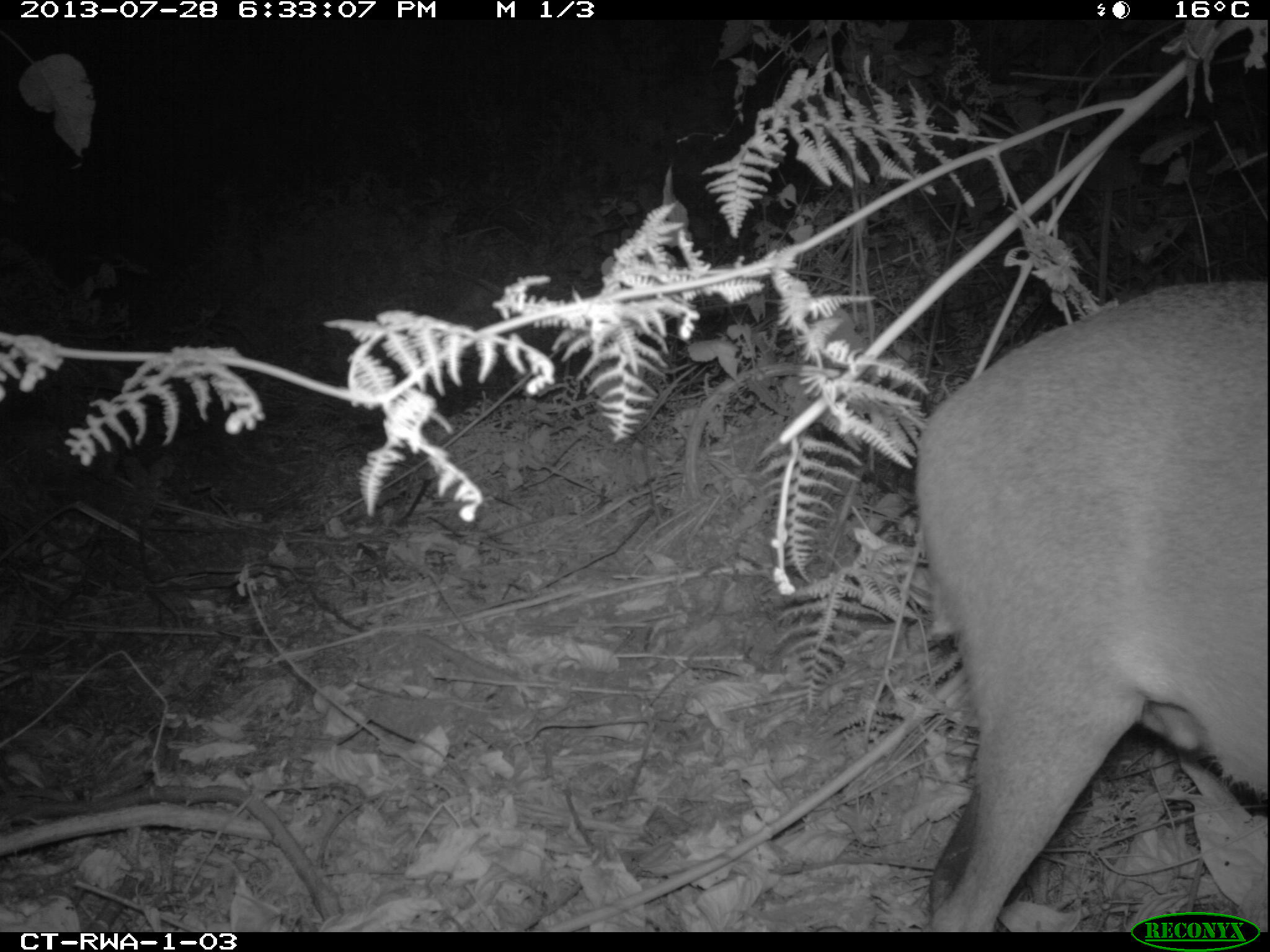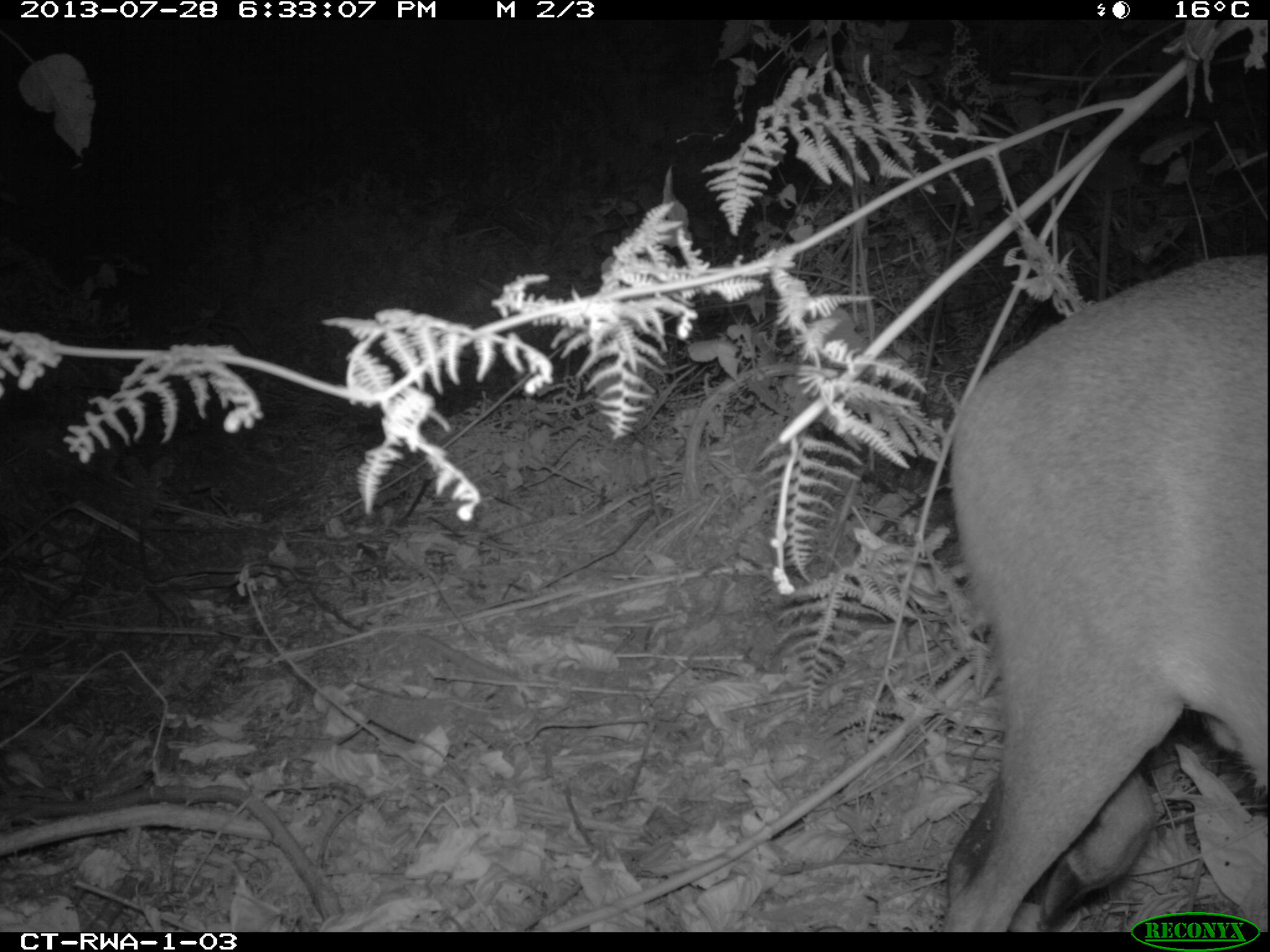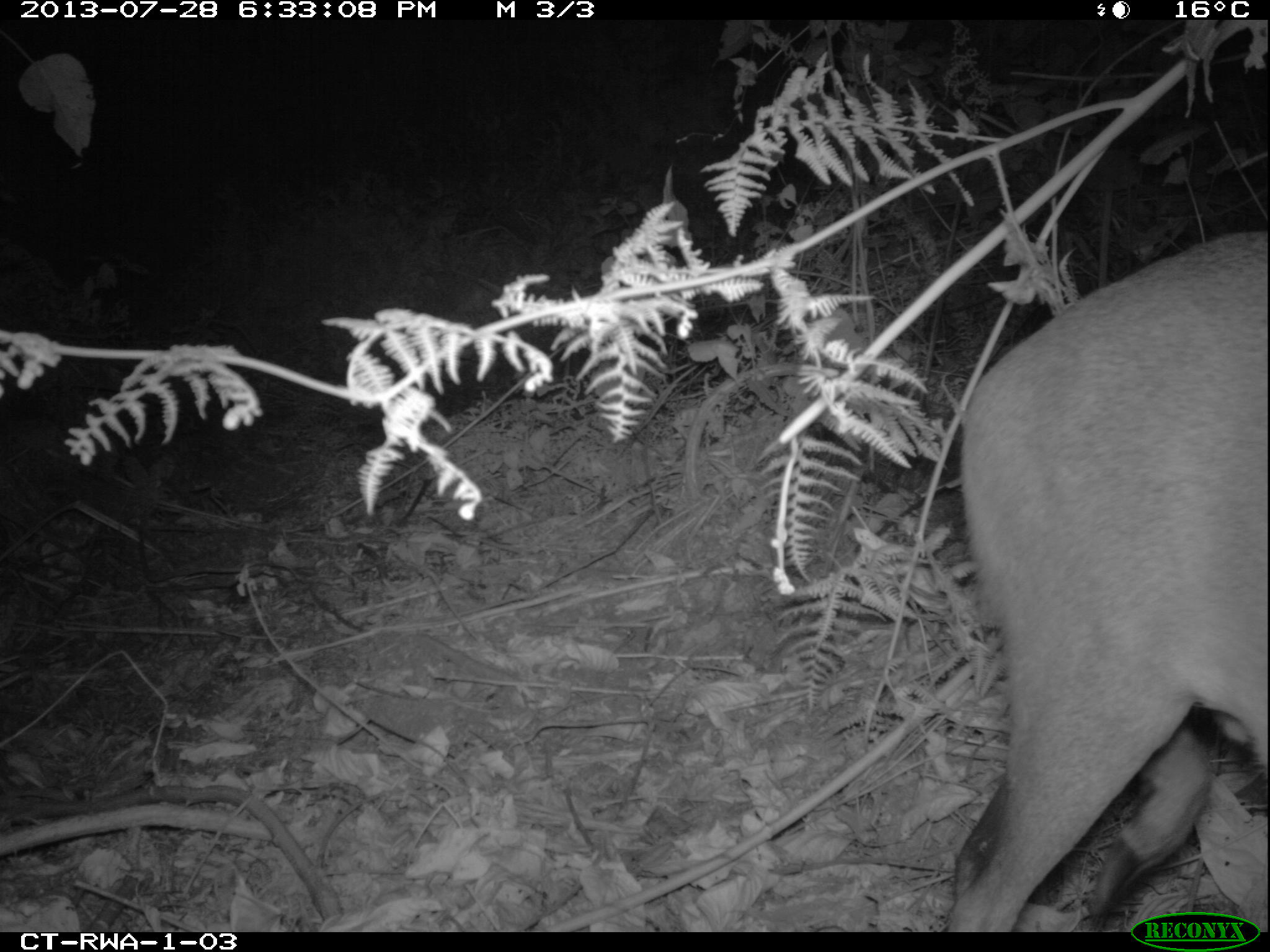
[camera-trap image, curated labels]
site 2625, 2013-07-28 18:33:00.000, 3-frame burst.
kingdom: Animalia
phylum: Chordata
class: Mammalia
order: Artiodactyla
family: Bovidae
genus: Cephalophus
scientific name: Cephalophus nigrifrons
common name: black-fronted duiker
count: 2